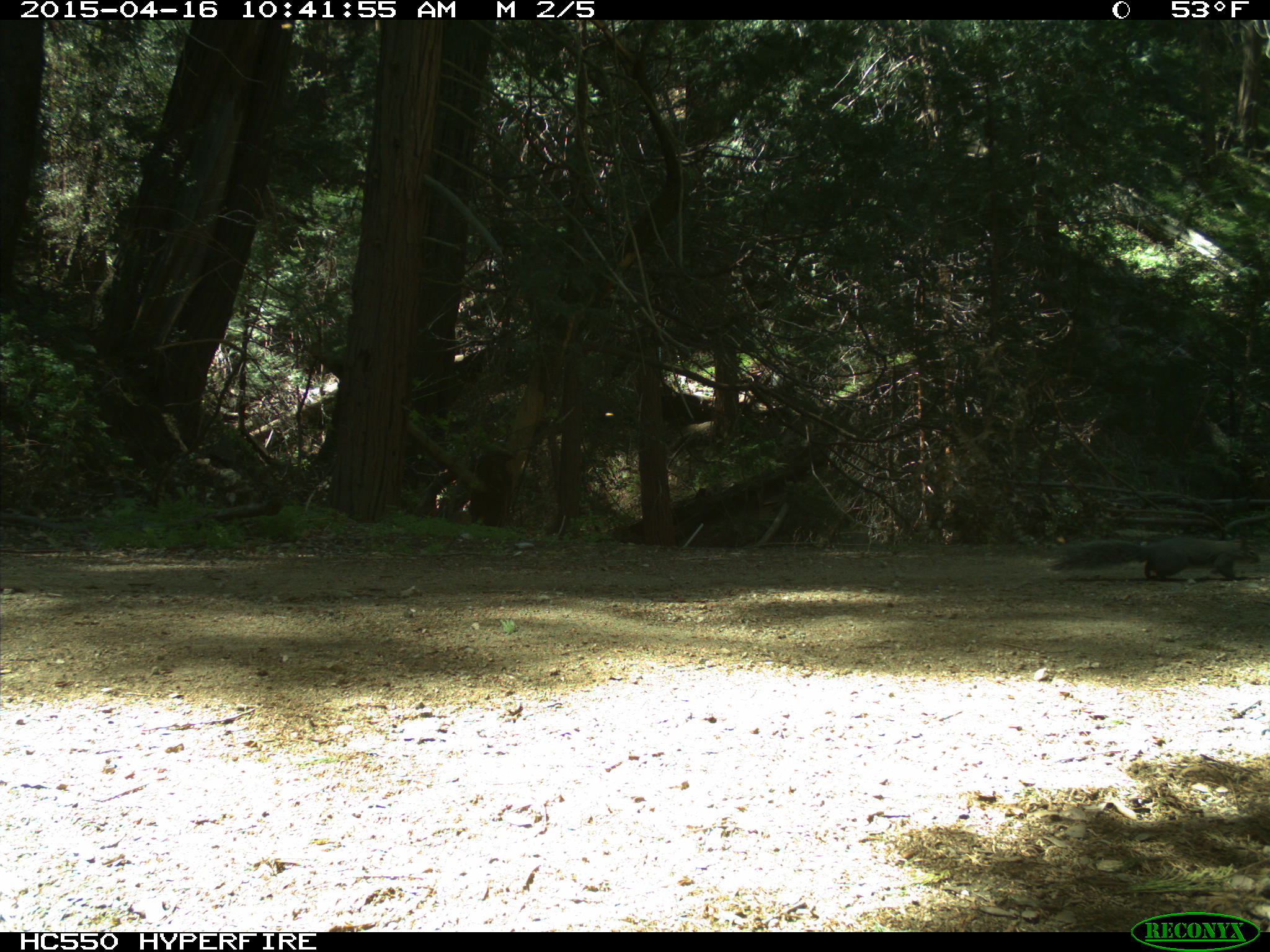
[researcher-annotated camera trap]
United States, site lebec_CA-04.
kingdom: Animalia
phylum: Chordata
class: Mammalia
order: Rodentia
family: Sciuridae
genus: Sciurus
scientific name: Sciurus carolinensis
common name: eastern gray squirrel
Sciurus carolinensis (eastern gray squirrel).